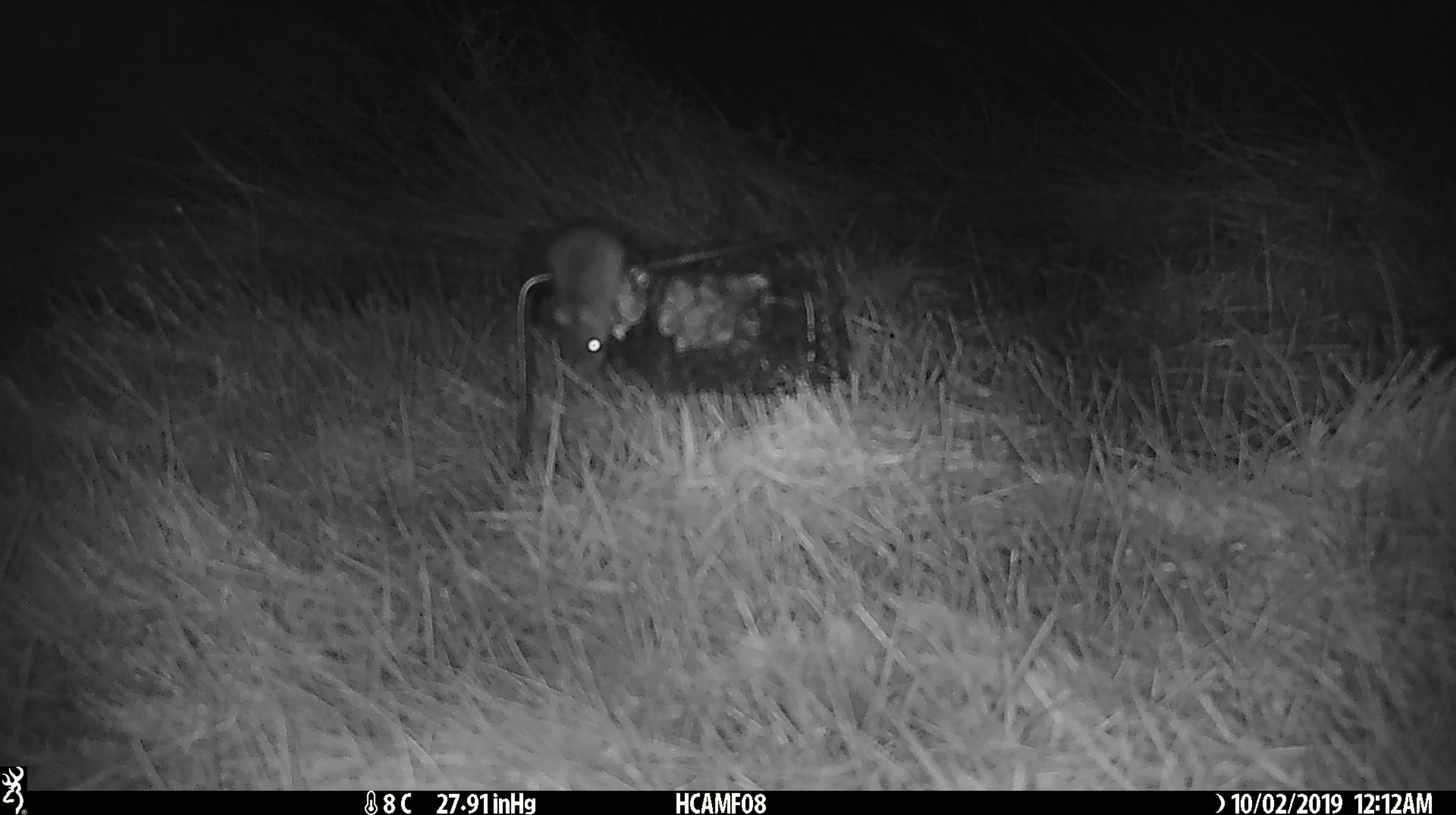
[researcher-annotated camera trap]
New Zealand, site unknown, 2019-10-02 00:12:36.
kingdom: Animalia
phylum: Chordata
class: Mammalia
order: Rodentia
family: Muridae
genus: Mus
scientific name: Mus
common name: mouse